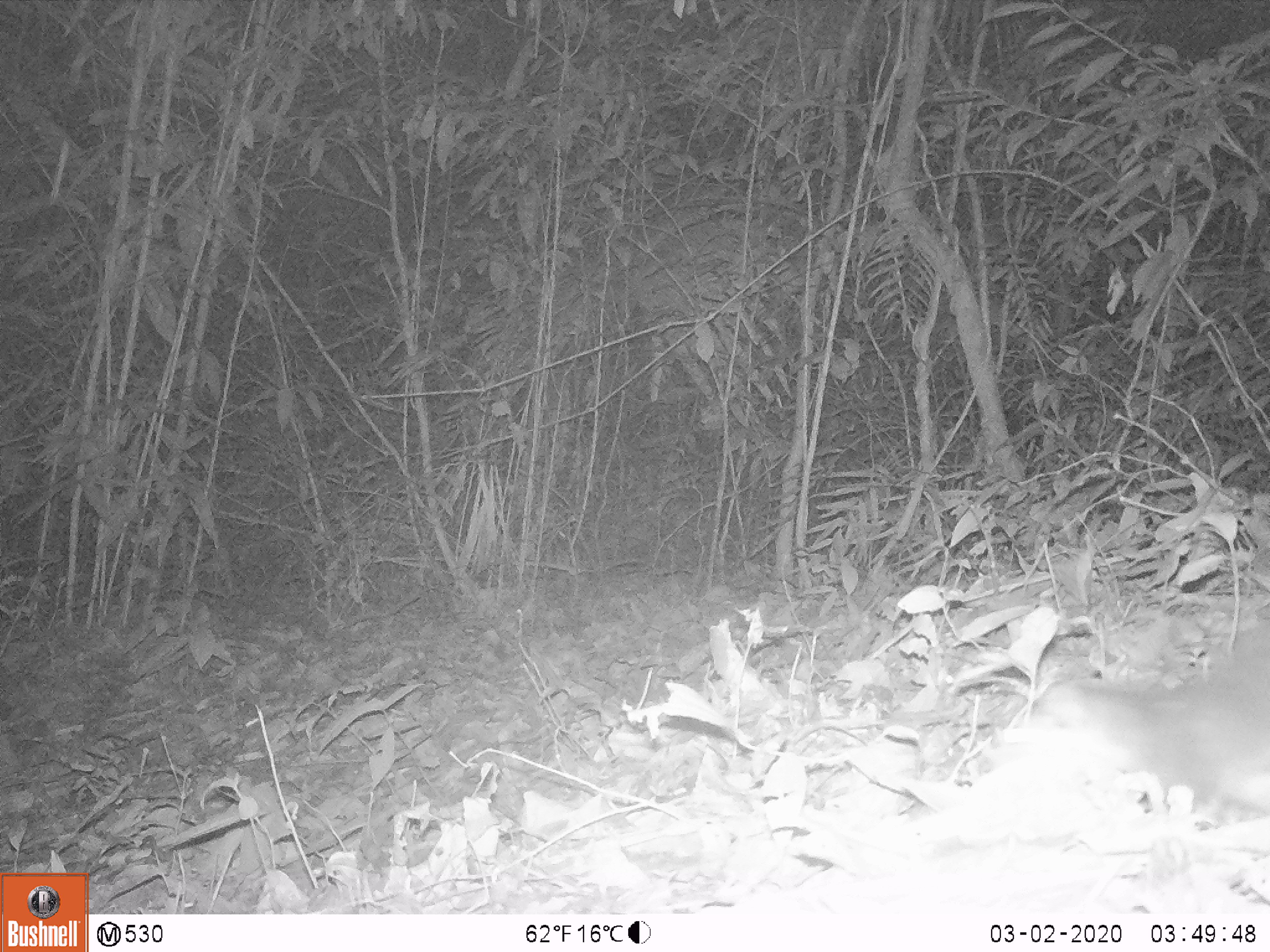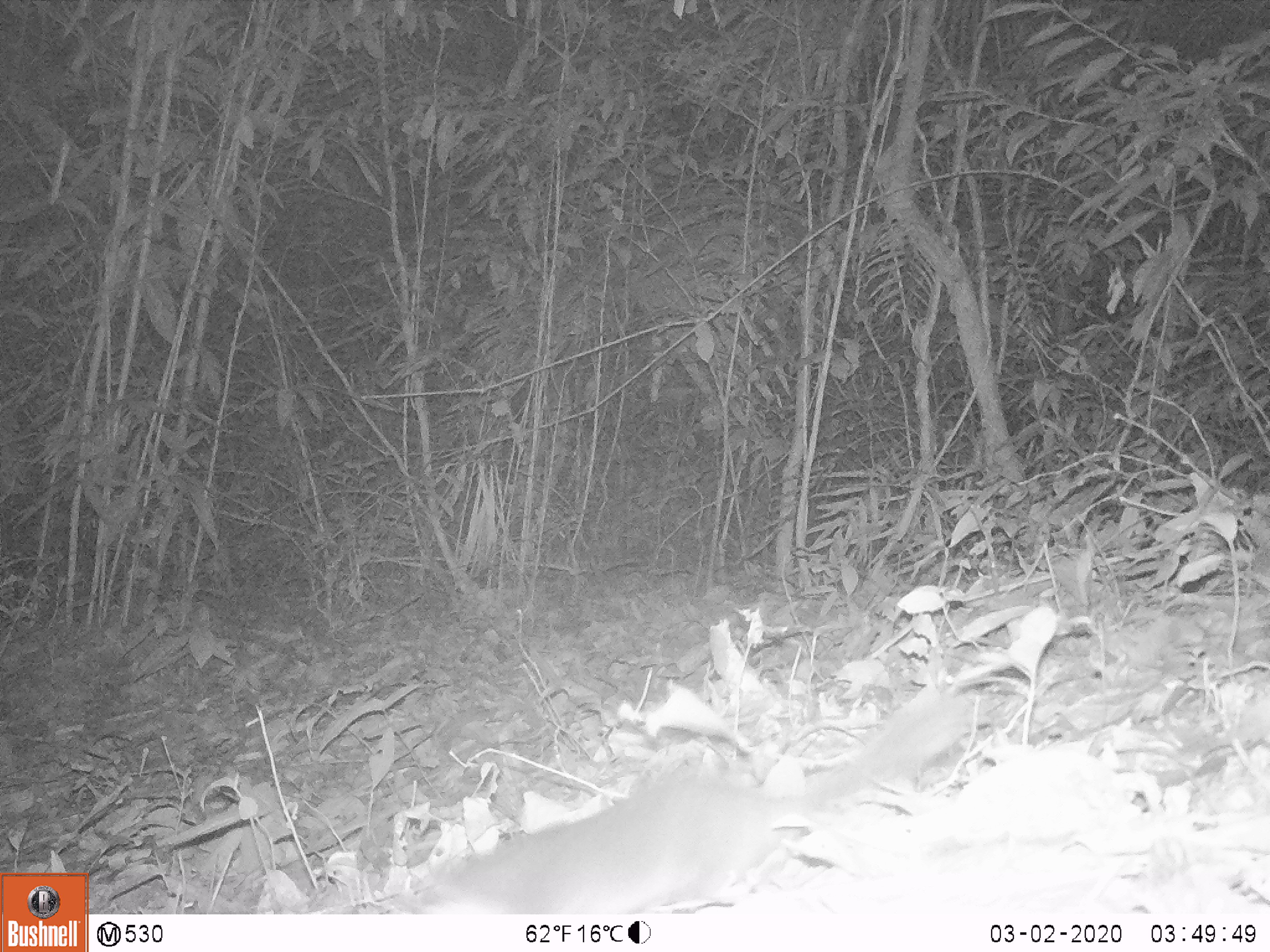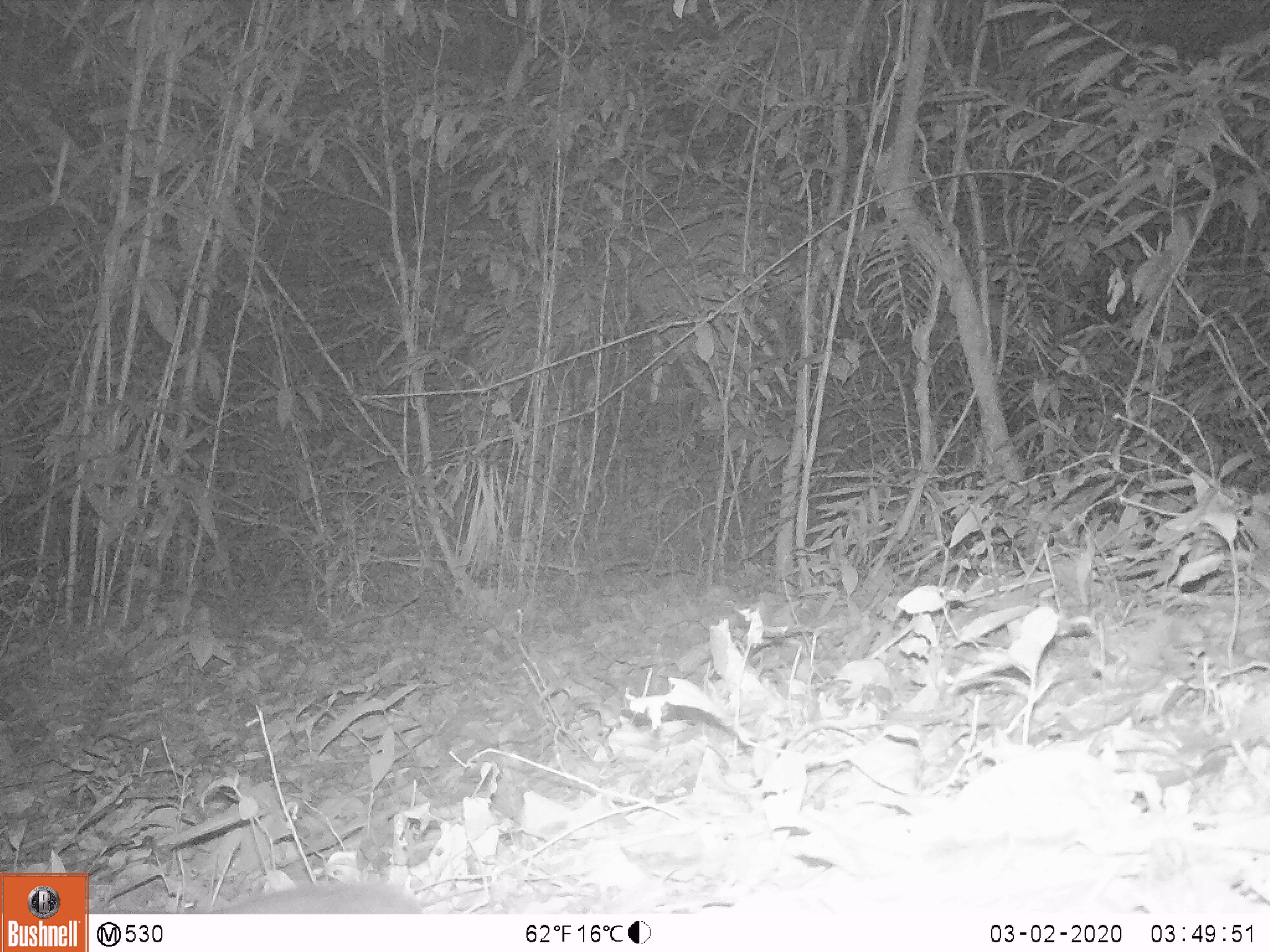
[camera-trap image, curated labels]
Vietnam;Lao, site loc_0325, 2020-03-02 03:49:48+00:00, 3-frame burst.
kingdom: Animalia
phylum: Chordata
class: Mammalia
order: Carnivora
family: Mustelidae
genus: Melogale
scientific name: Melogale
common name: ferret badger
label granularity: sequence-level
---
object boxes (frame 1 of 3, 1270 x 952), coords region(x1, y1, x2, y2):
ferret badger: region(999, 618, 1270, 817)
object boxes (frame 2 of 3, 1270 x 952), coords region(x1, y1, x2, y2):
ferret badger: region(407, 688, 969, 913)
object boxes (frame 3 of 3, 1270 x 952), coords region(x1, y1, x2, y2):
ferret badger: region(207, 880, 422, 914)